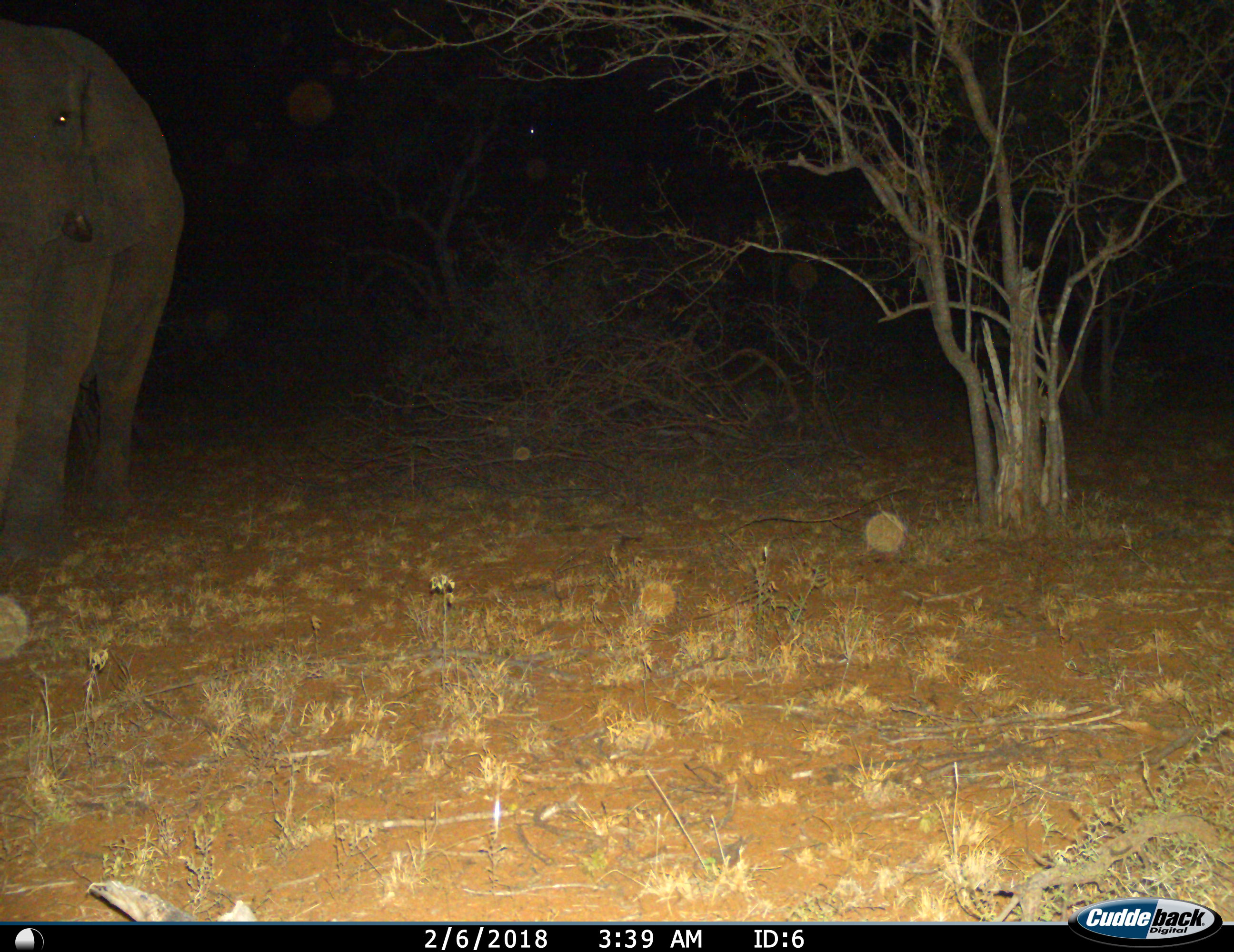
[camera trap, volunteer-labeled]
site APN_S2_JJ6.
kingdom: Animalia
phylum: Chordata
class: Mammalia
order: Proboscidea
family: Elephantidae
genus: Loxodonta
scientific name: Loxodonta africana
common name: african bush elephant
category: elephant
Elephant (african bush elephant) (Loxodonta africana), count 1. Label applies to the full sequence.